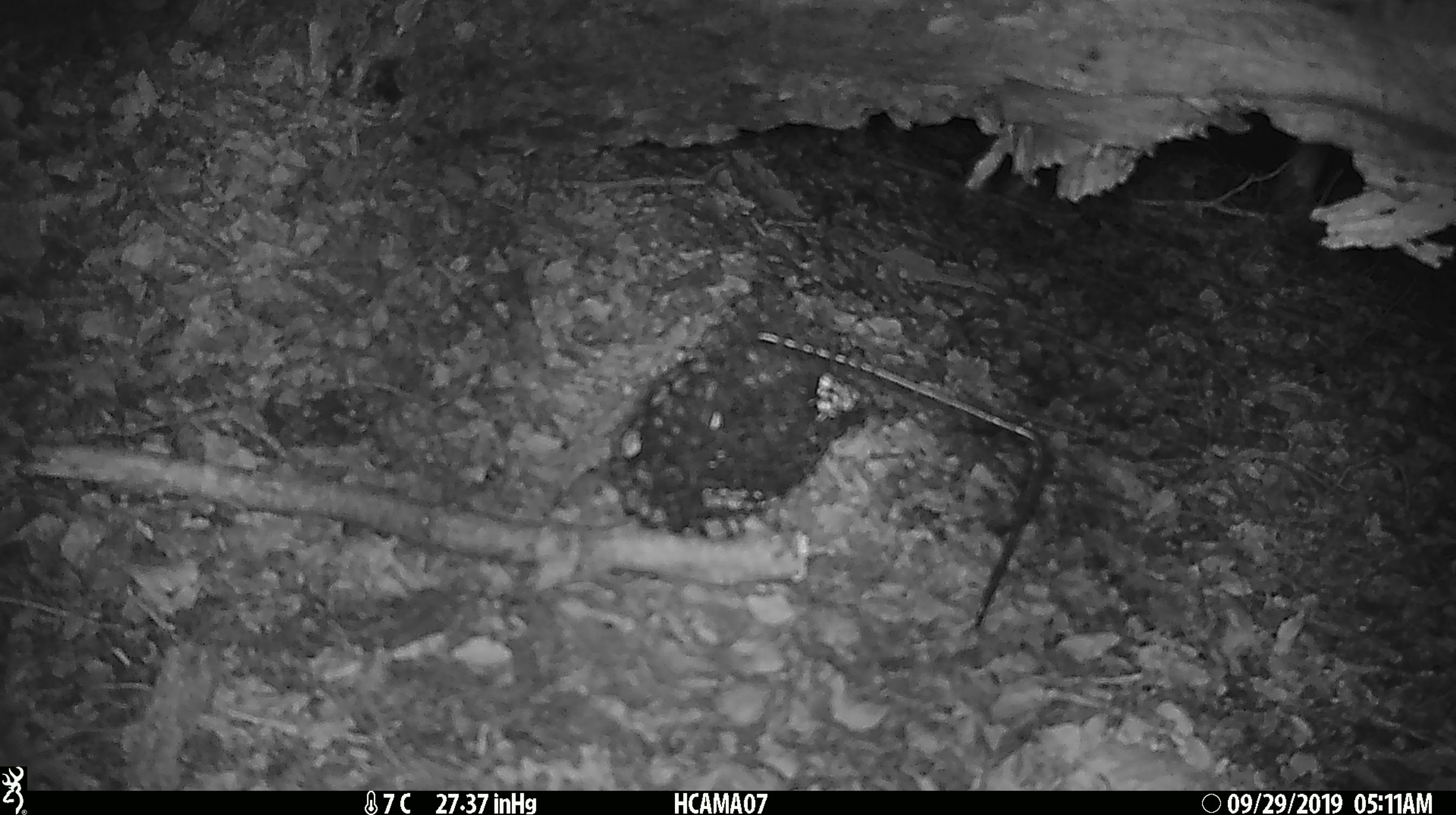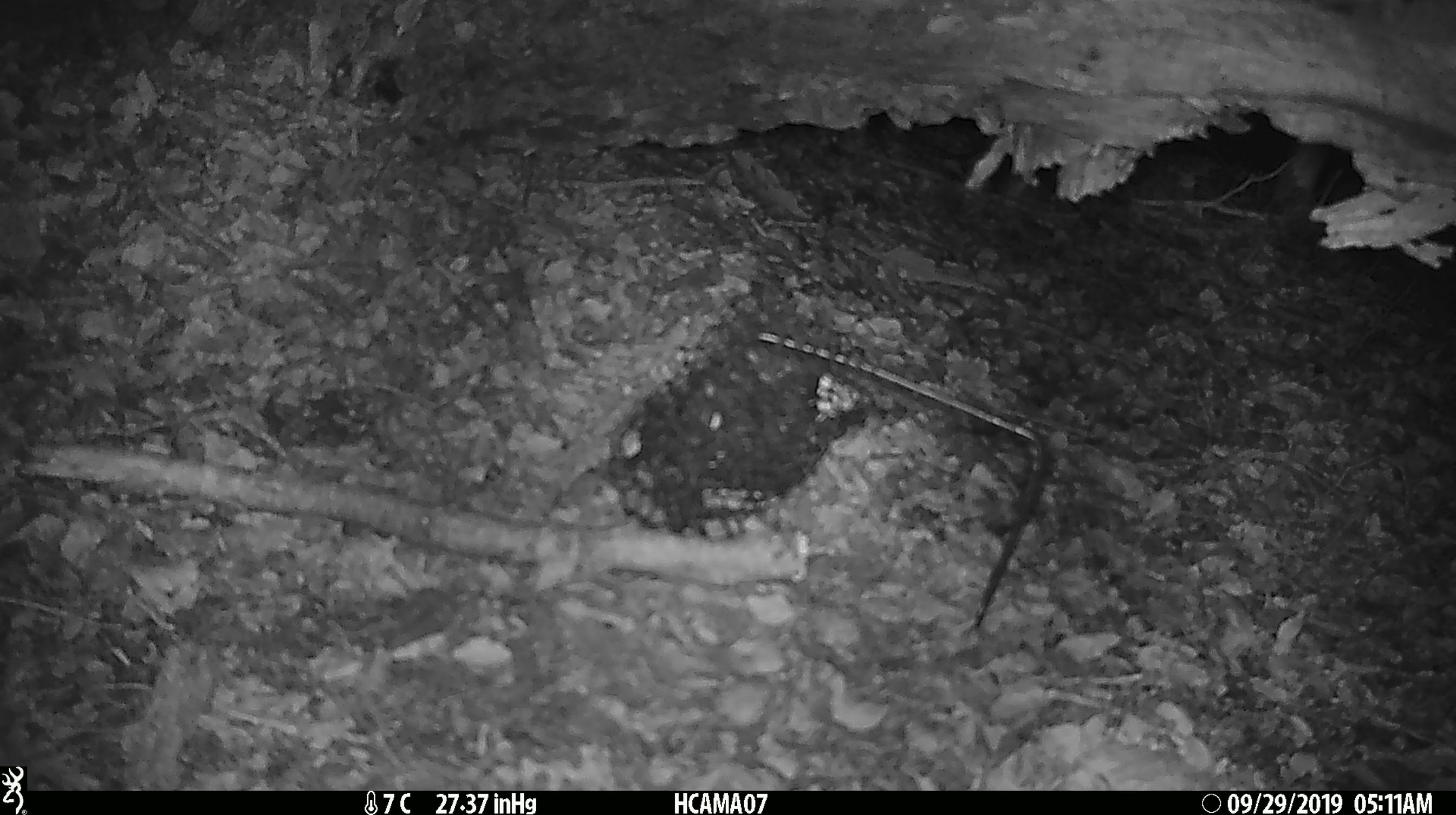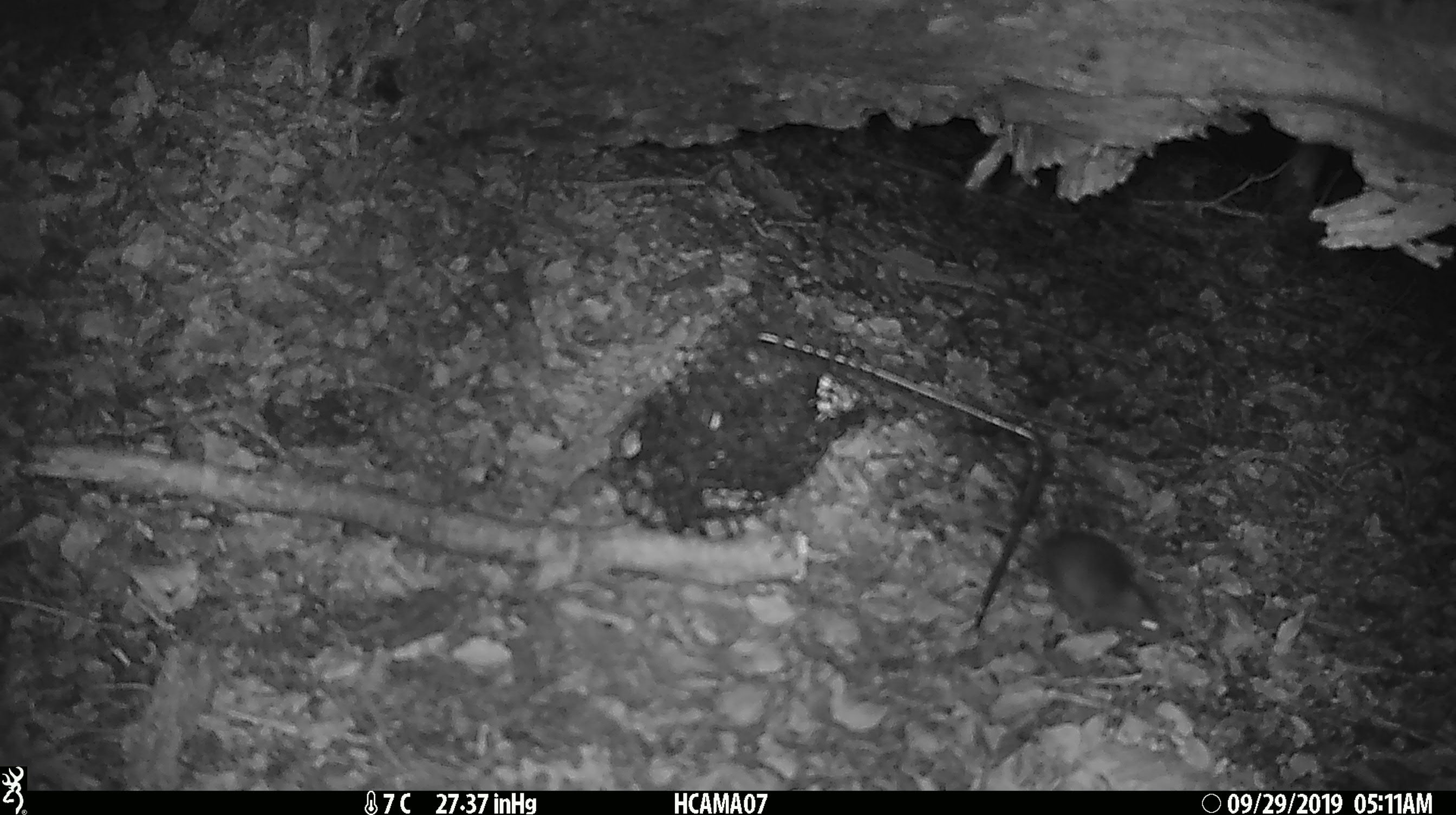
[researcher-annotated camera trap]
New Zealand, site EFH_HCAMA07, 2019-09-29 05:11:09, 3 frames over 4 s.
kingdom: Animalia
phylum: Chordata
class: Mammalia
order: Rodentia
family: Muridae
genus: Mus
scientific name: Mus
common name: mouse